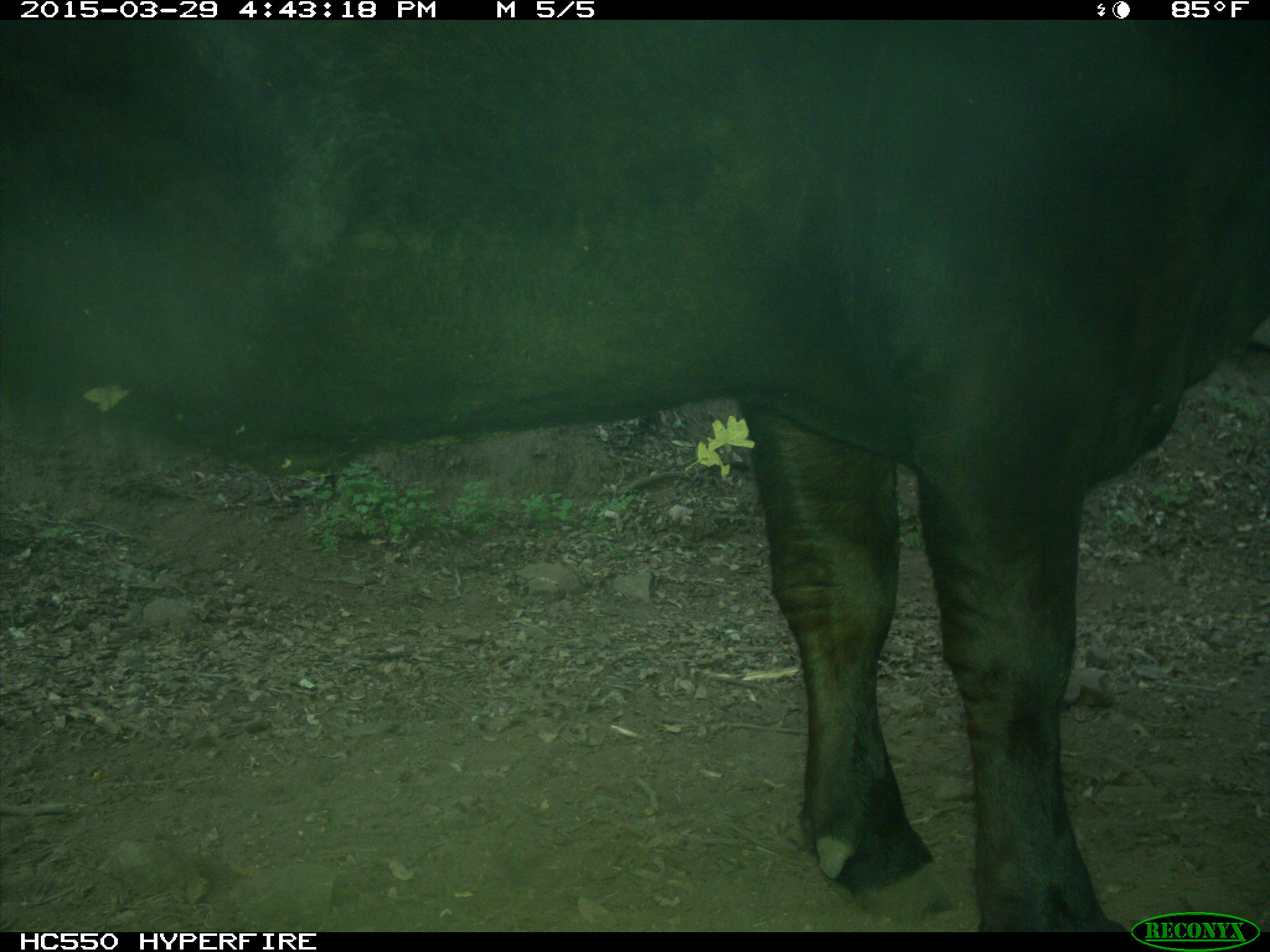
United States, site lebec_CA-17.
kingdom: Animalia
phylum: Chordata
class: Mammalia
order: Artiodactyla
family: Bovidae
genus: Bos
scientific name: Bos taurus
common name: domestic cow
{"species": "Bos taurus (domestic cow)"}